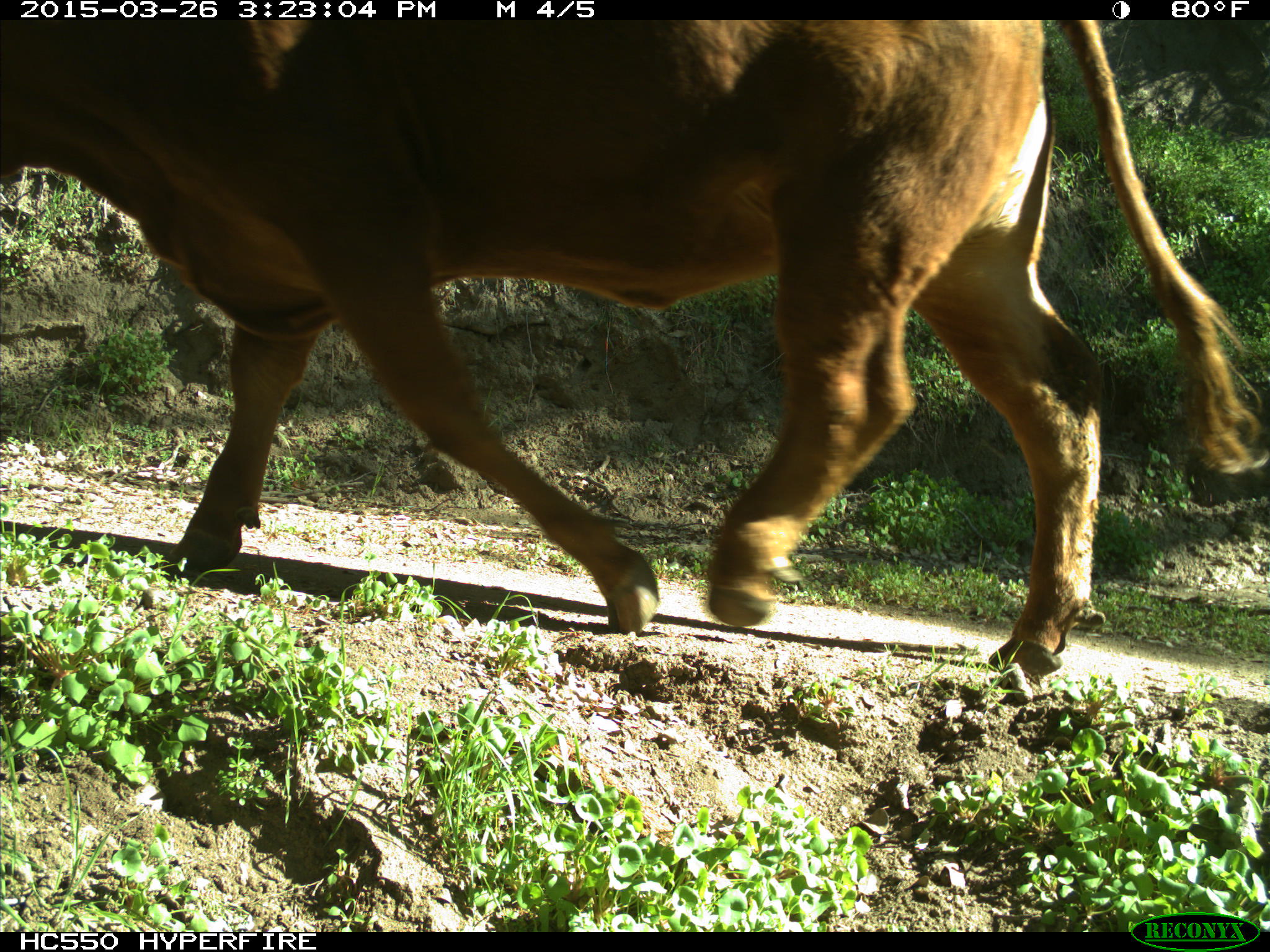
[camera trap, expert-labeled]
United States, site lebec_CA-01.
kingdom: Animalia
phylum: Chordata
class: Mammalia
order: Artiodactyla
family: Bovidae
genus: Bos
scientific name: Bos taurus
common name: domestic cow